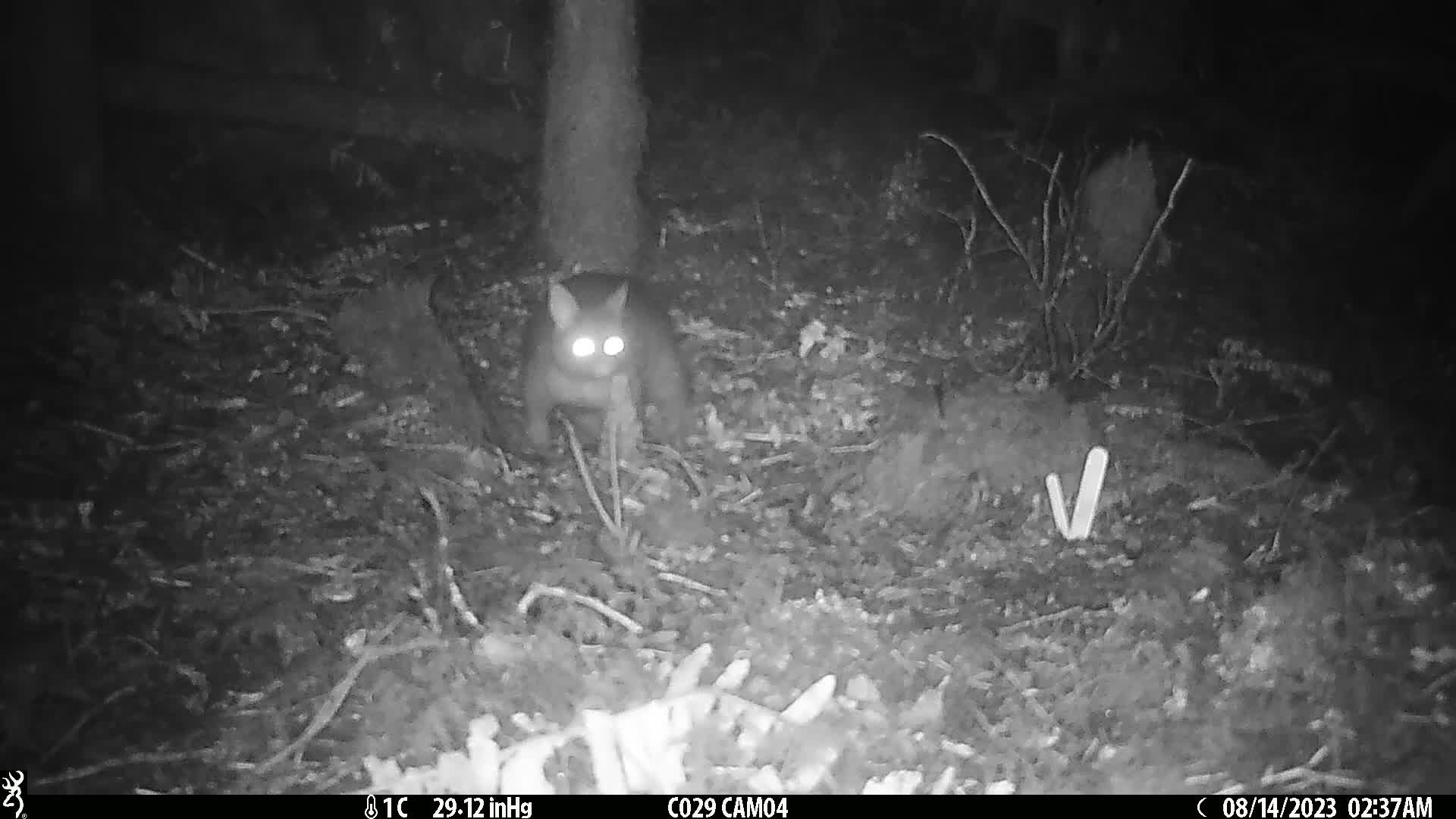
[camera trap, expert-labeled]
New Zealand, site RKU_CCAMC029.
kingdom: Animalia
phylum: Chordata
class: Mammalia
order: Diprotodontia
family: Phalangeridae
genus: Trichosurus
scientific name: Trichosurus vulpecula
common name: common brushtail possum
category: possum